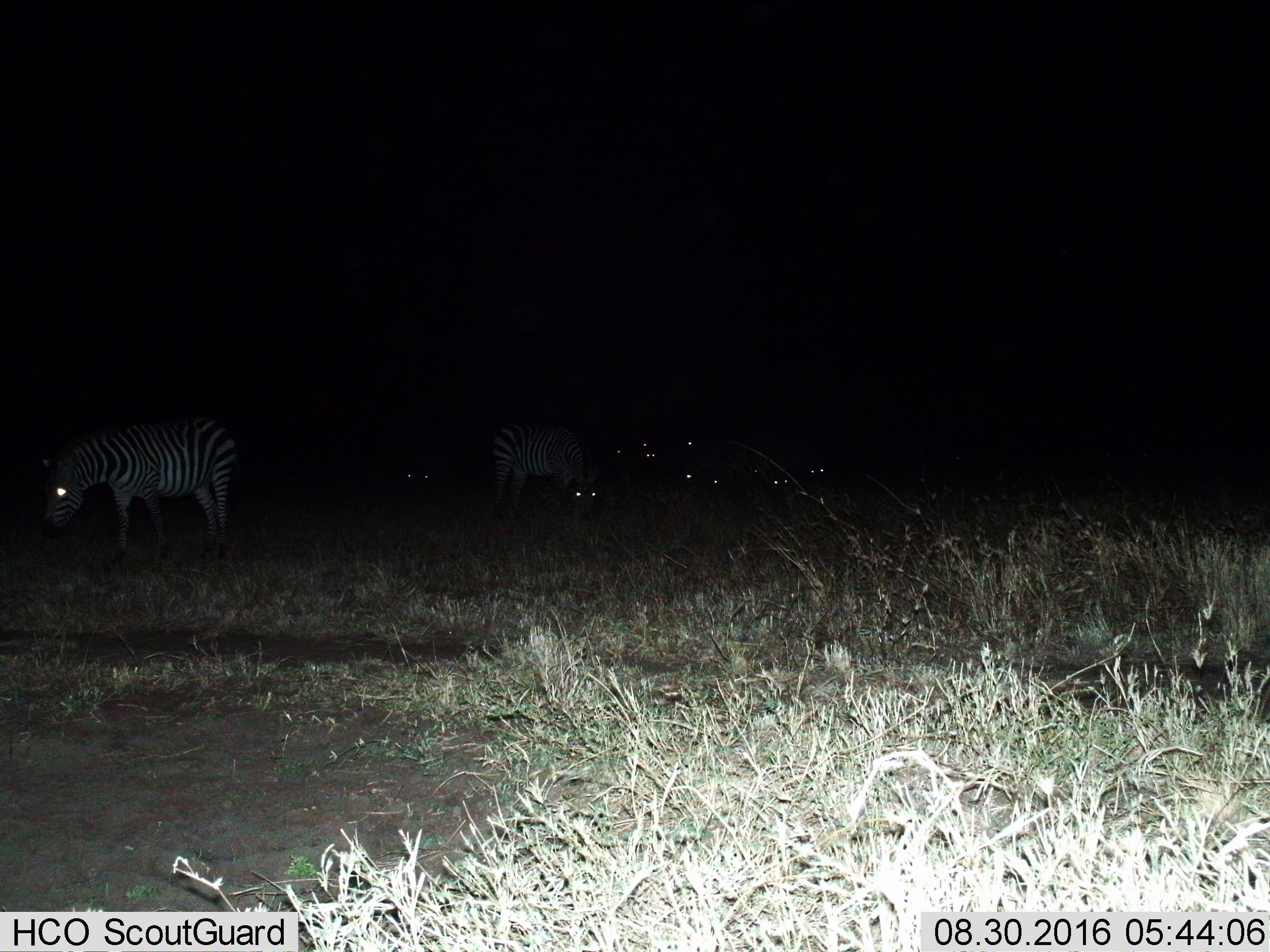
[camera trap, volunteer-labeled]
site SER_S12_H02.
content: unidentified animal